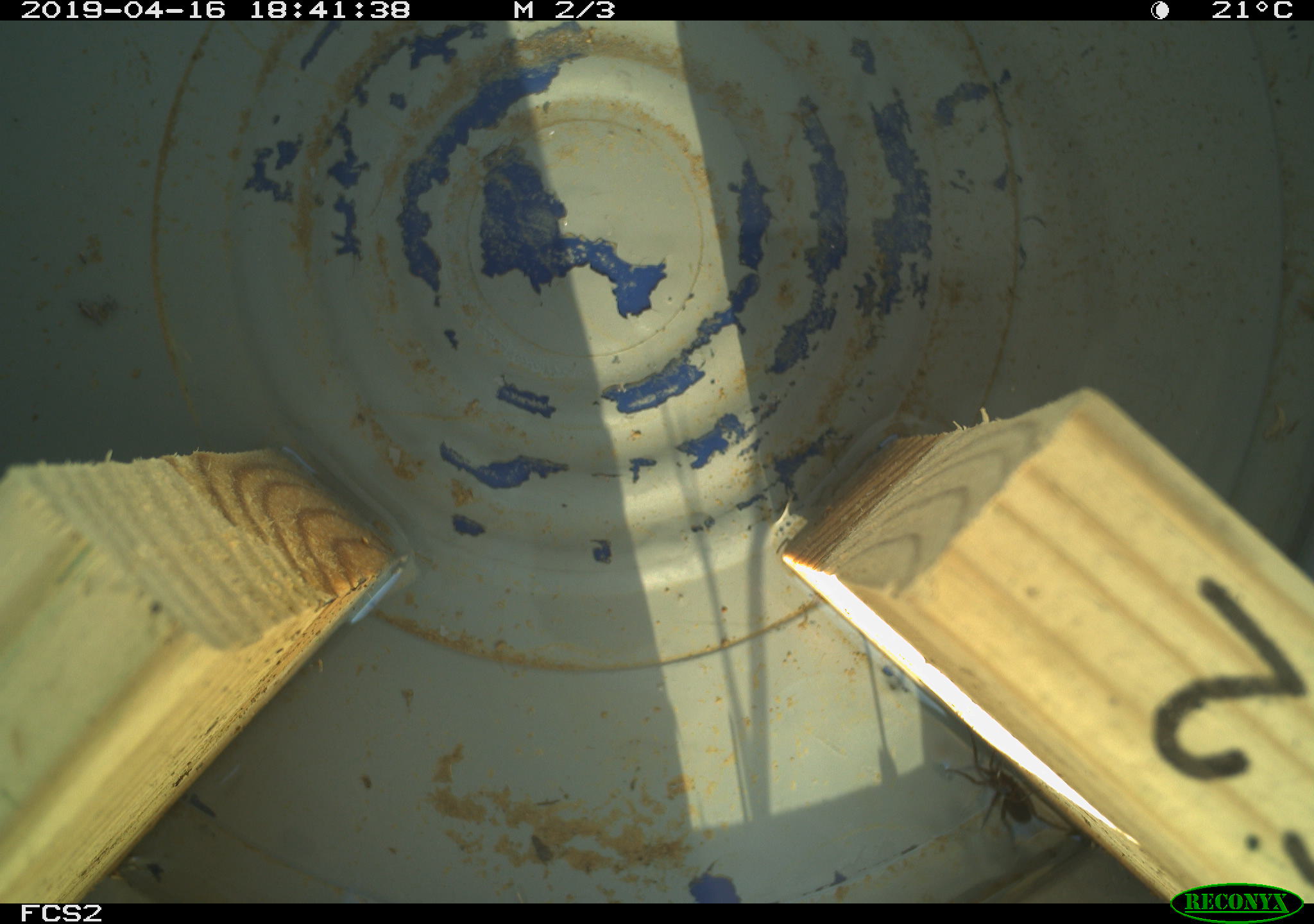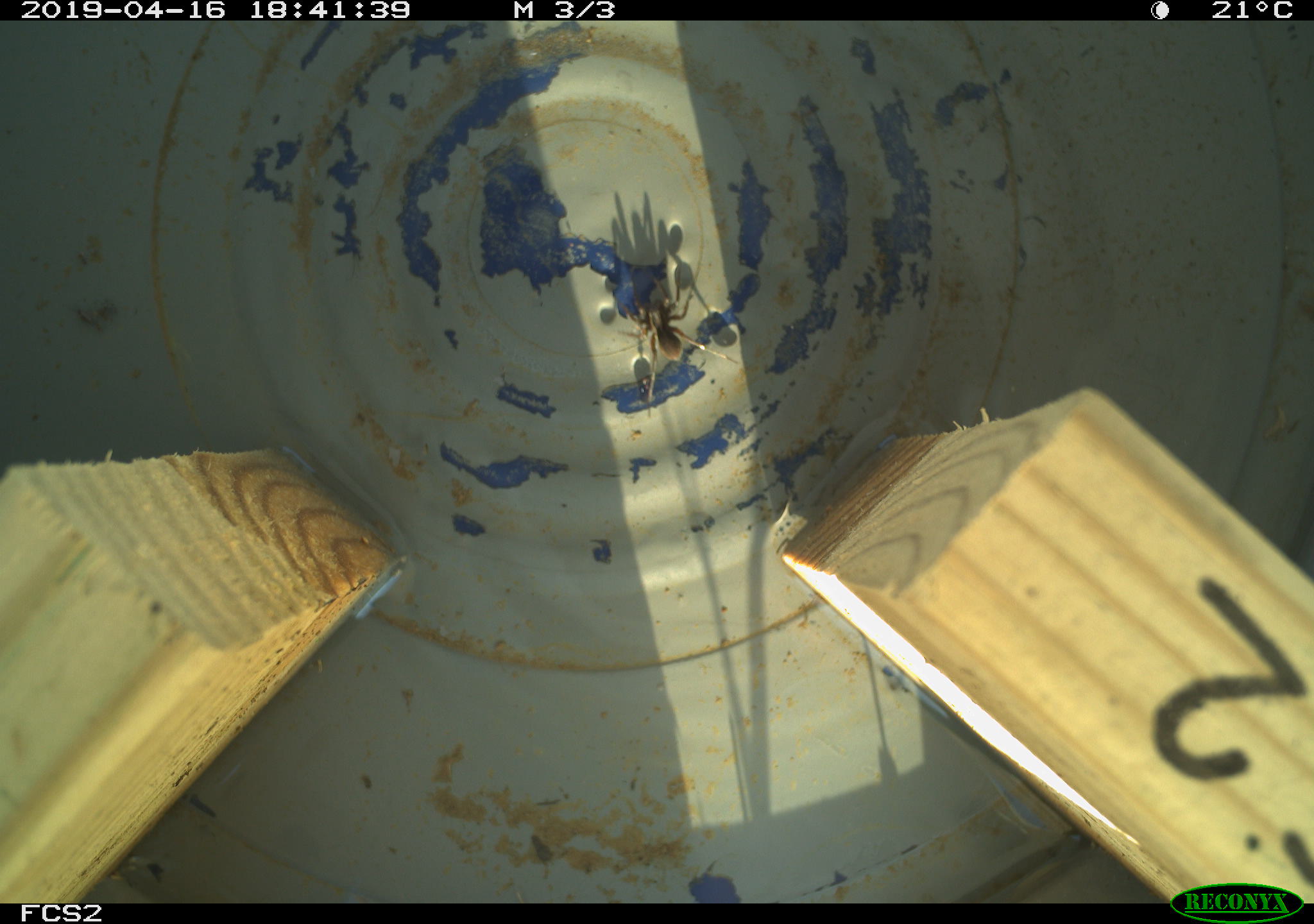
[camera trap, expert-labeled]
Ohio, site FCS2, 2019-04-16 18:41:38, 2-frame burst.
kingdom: Animalia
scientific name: Animalia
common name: animal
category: invertebrate